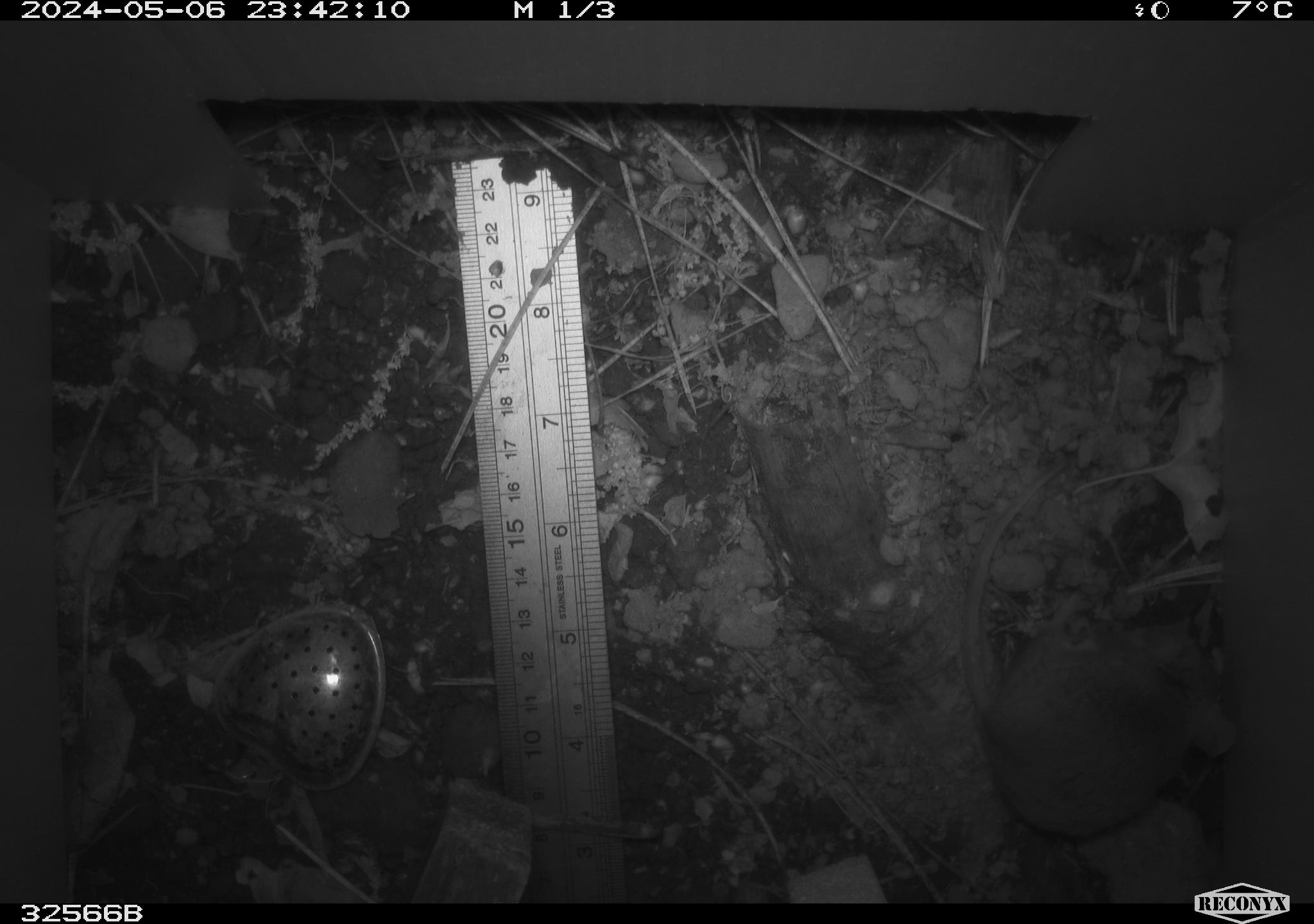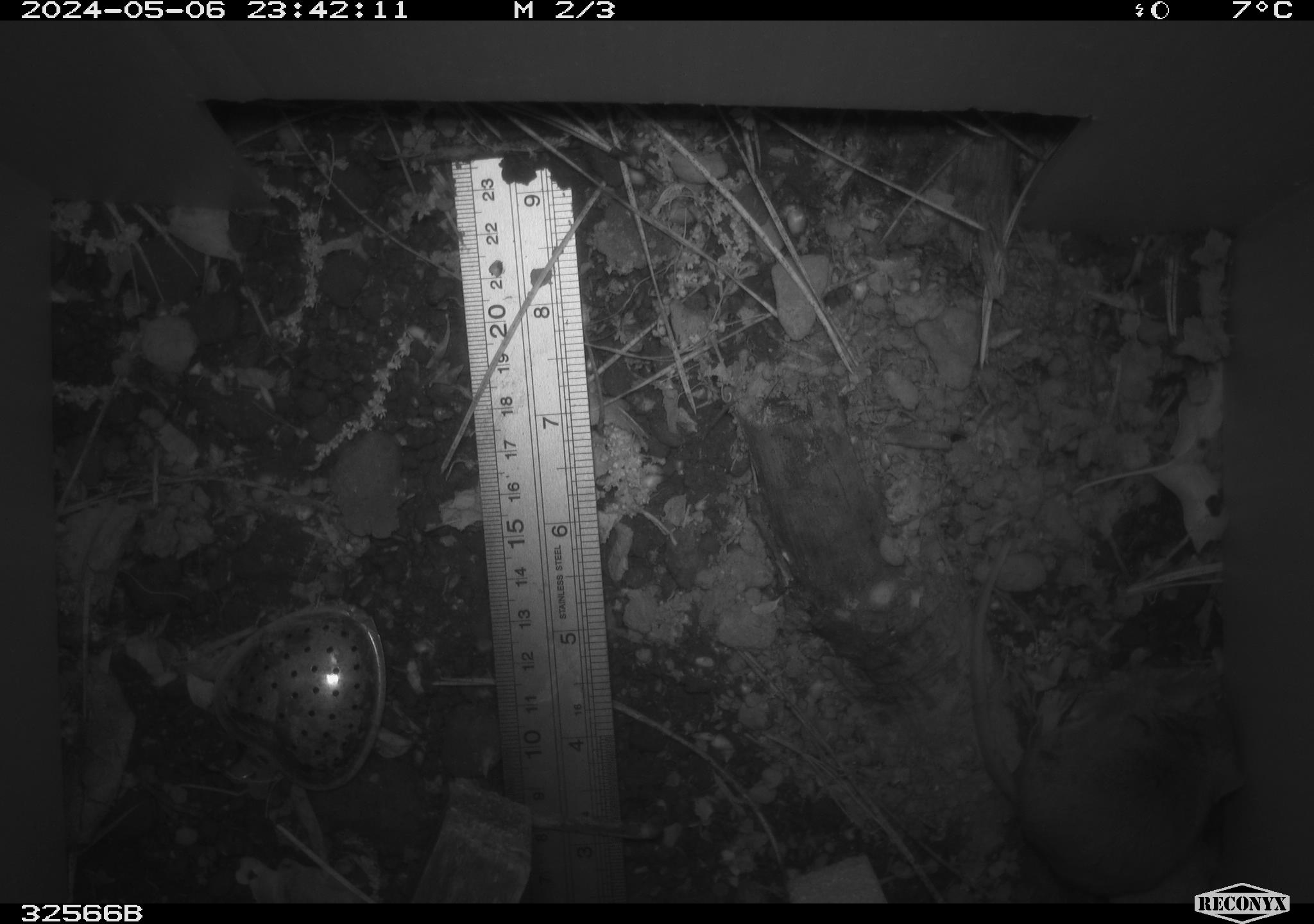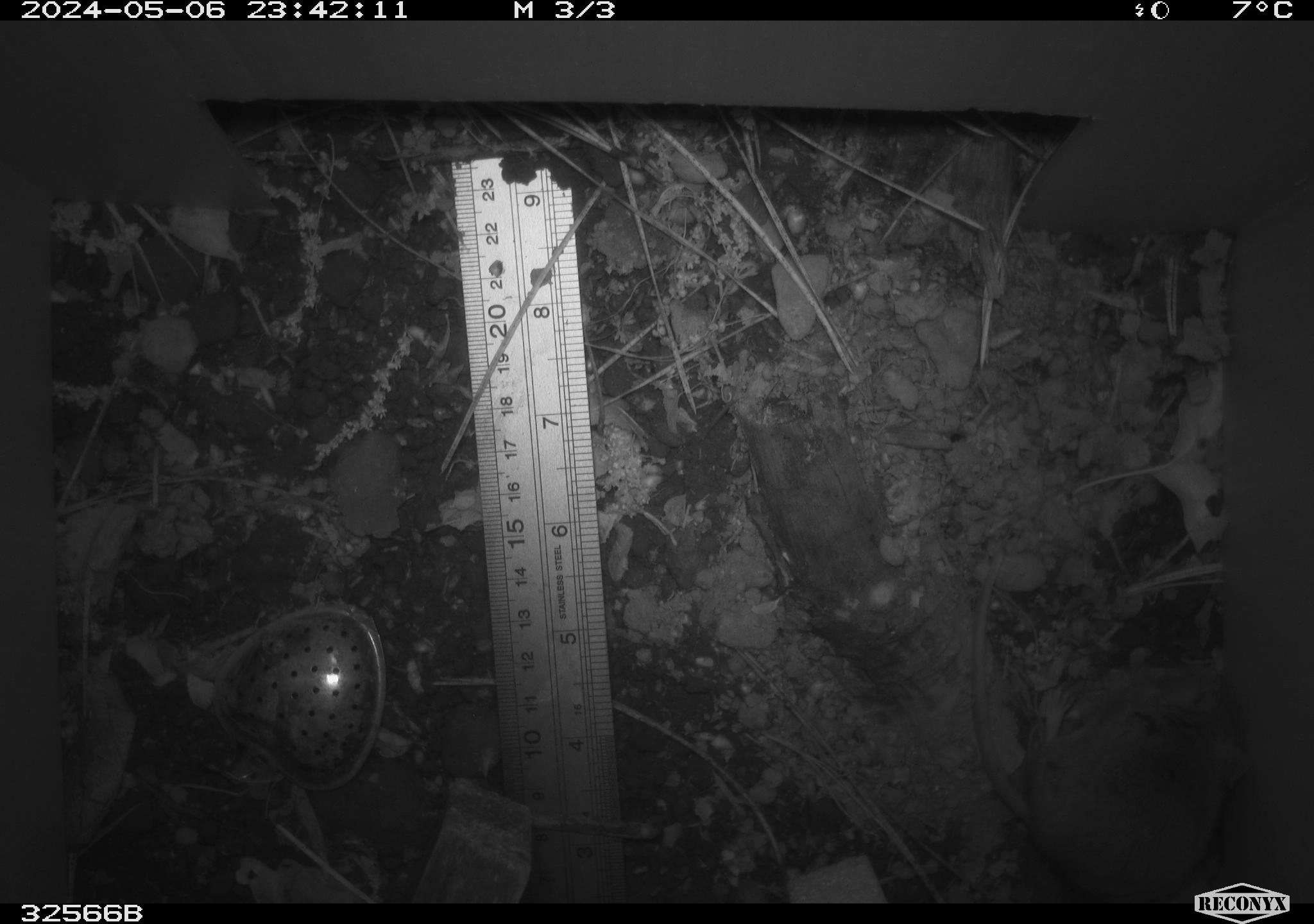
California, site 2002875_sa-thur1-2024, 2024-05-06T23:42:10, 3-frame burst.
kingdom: Animalia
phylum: Chordata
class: Mammalia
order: Rodentia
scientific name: Rodentia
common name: mouse species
Mouse species (Rodentia).